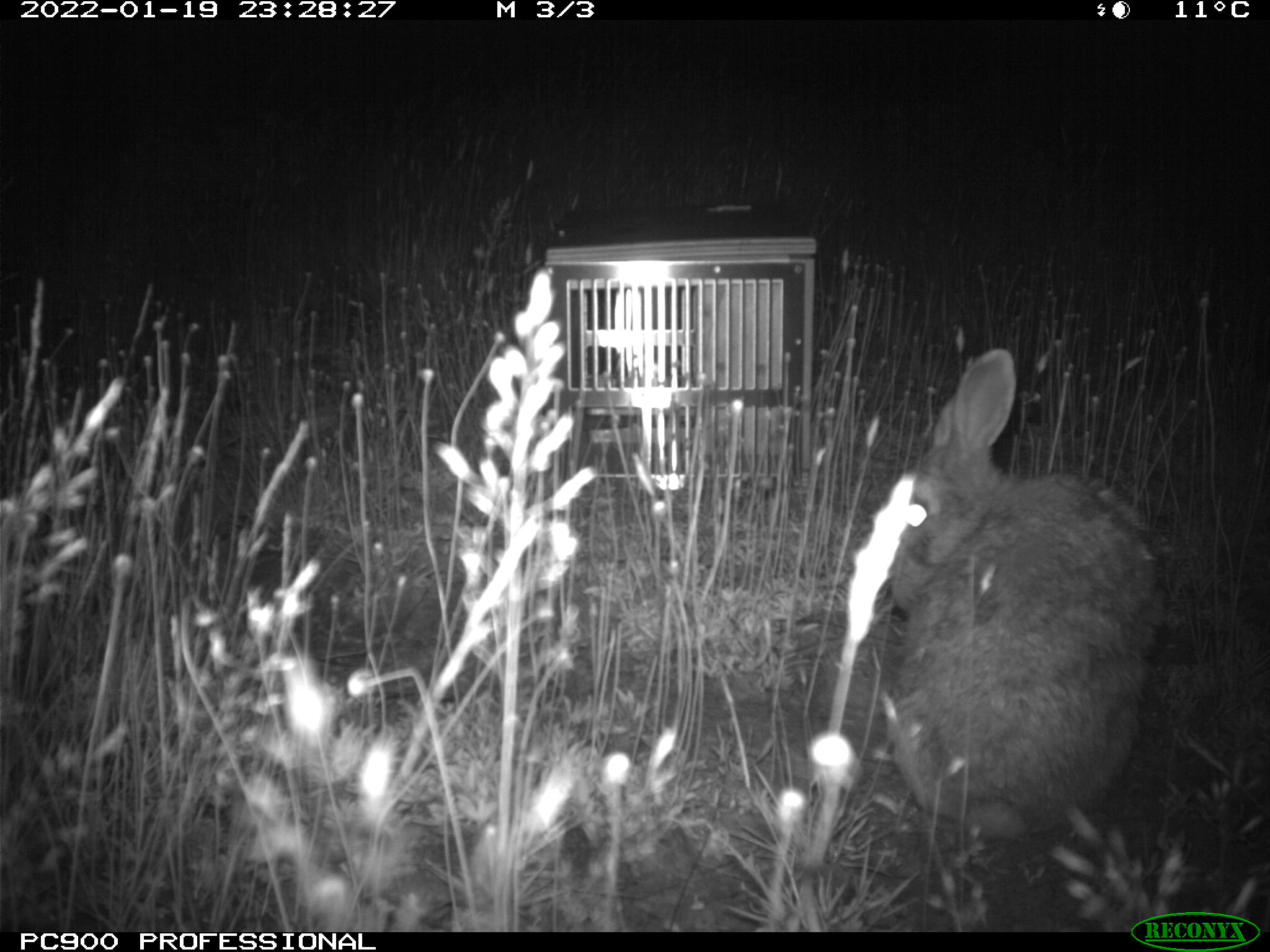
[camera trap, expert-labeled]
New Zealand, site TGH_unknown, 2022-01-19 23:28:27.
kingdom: Animalia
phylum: Chordata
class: Mammalia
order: Lagomorpha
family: Leporidae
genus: Oryctolagus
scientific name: Oryctolagus cuniculus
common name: european rabbit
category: rabbit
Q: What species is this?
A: Rabbit (european rabbit) (Oryctolagus cuniculus).